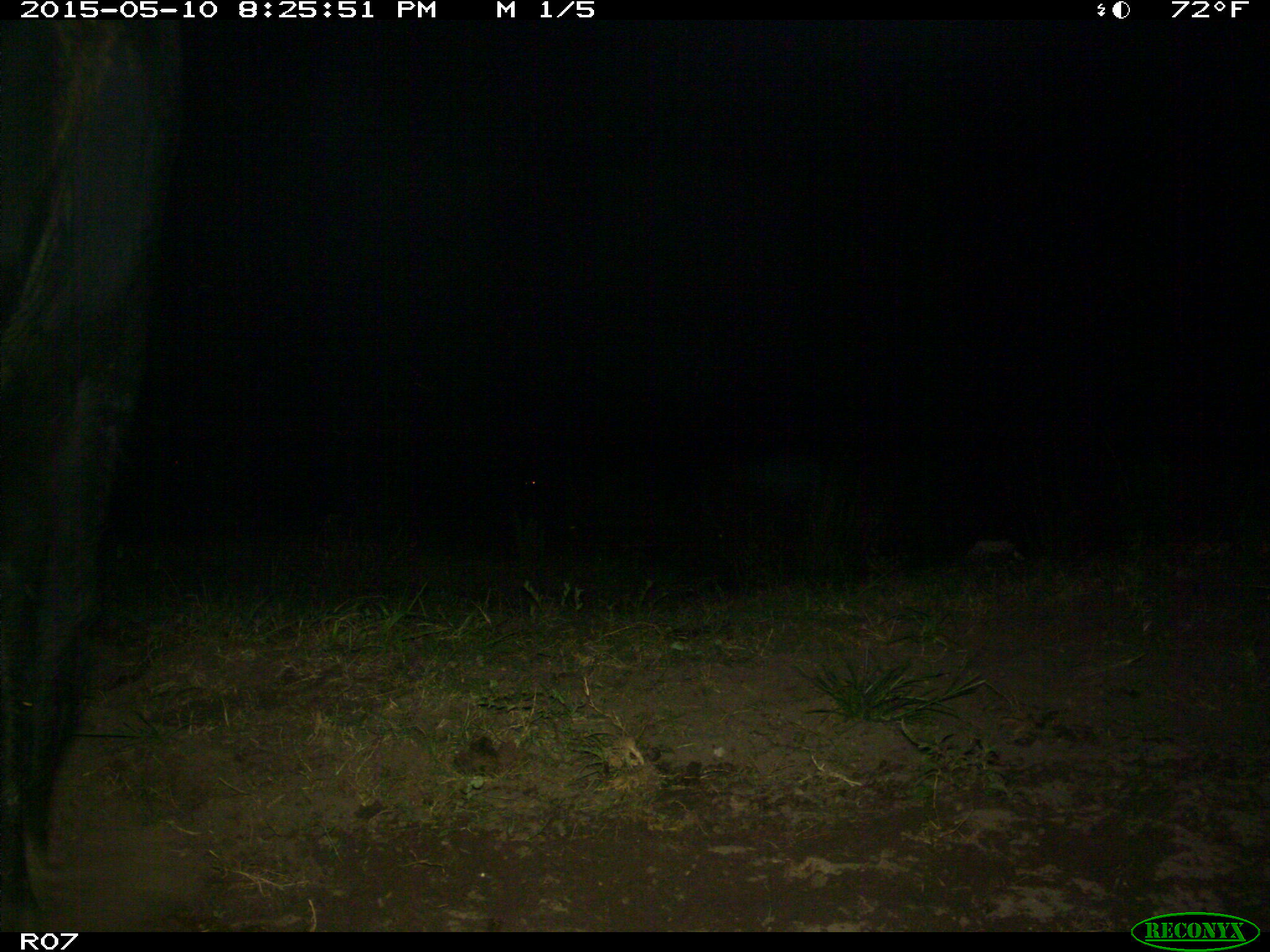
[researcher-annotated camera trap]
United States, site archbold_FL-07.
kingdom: Animalia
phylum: Chordata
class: Mammalia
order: Artiodactyla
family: Bovidae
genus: Bos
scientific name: Bos taurus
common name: domestic cow